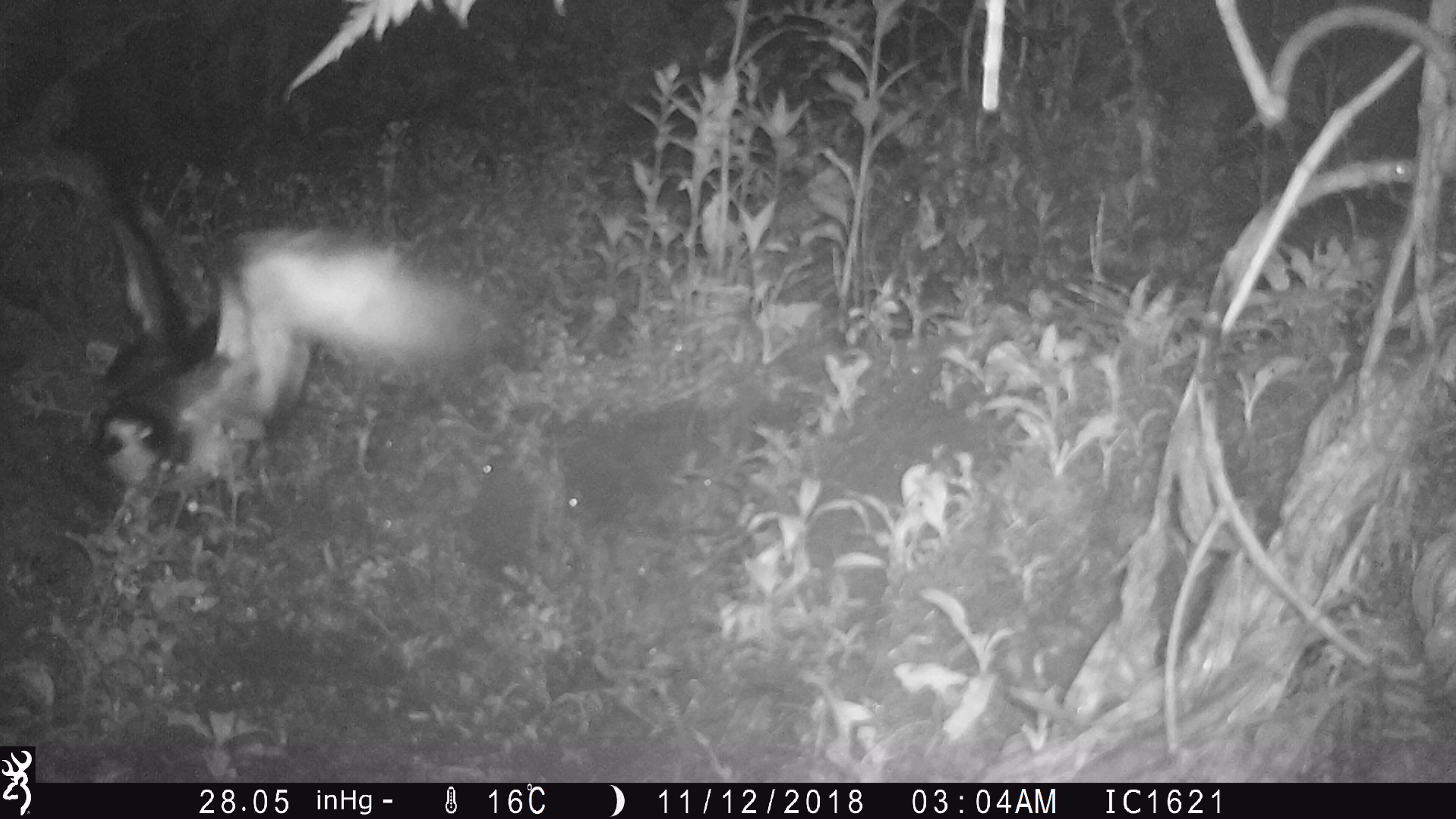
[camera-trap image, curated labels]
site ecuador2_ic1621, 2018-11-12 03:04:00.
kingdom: Animalia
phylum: Chordata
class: Aves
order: Procellariiformes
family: Procellariidae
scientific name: Procellariidae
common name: petrel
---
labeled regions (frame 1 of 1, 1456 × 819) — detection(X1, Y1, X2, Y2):
petrel: detection(1, 149, 519, 552)